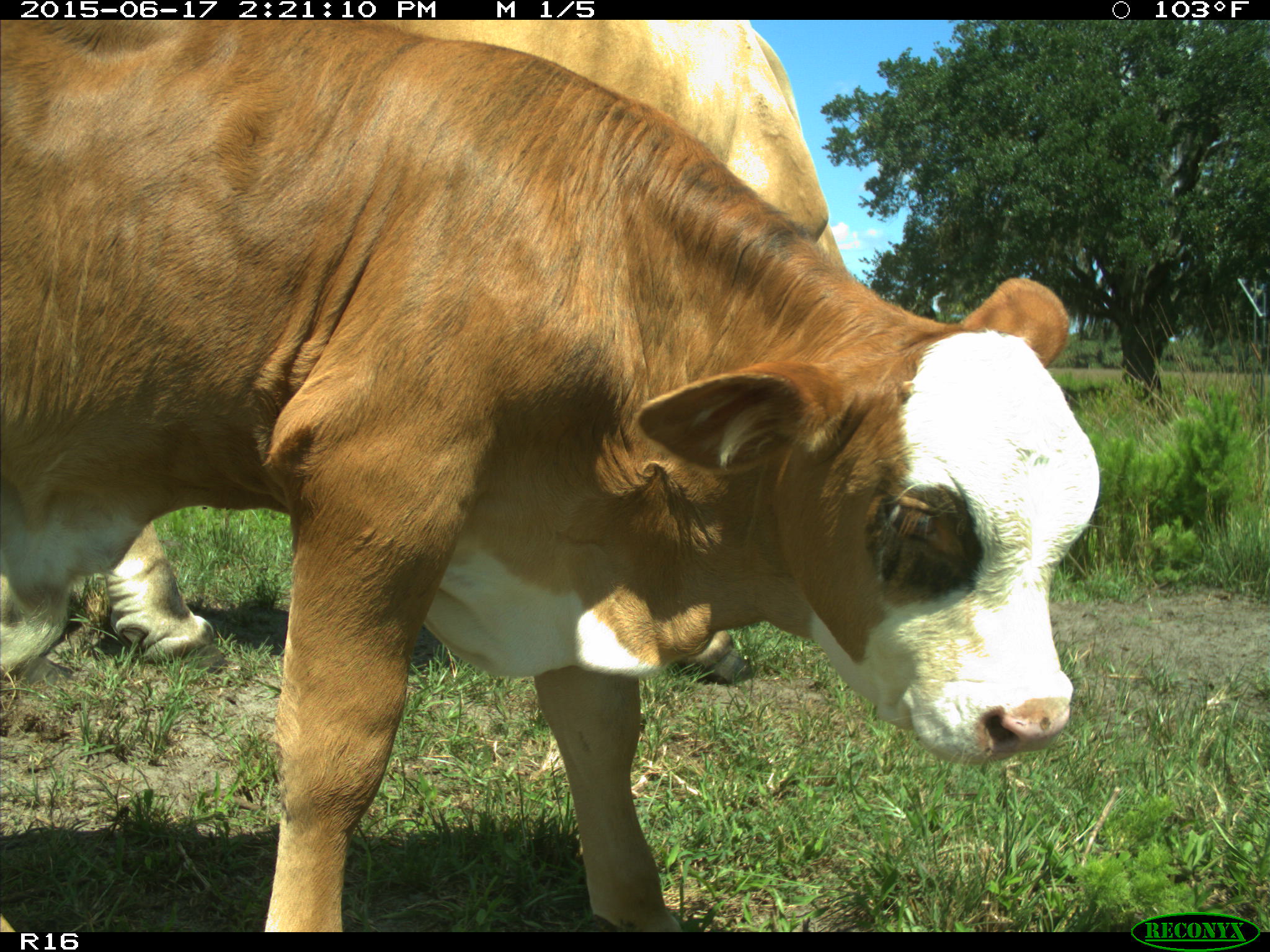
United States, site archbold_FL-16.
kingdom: Animalia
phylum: Chordata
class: Mammalia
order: Artiodactyla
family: Bovidae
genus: Bos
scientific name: Bos taurus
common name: domestic cow